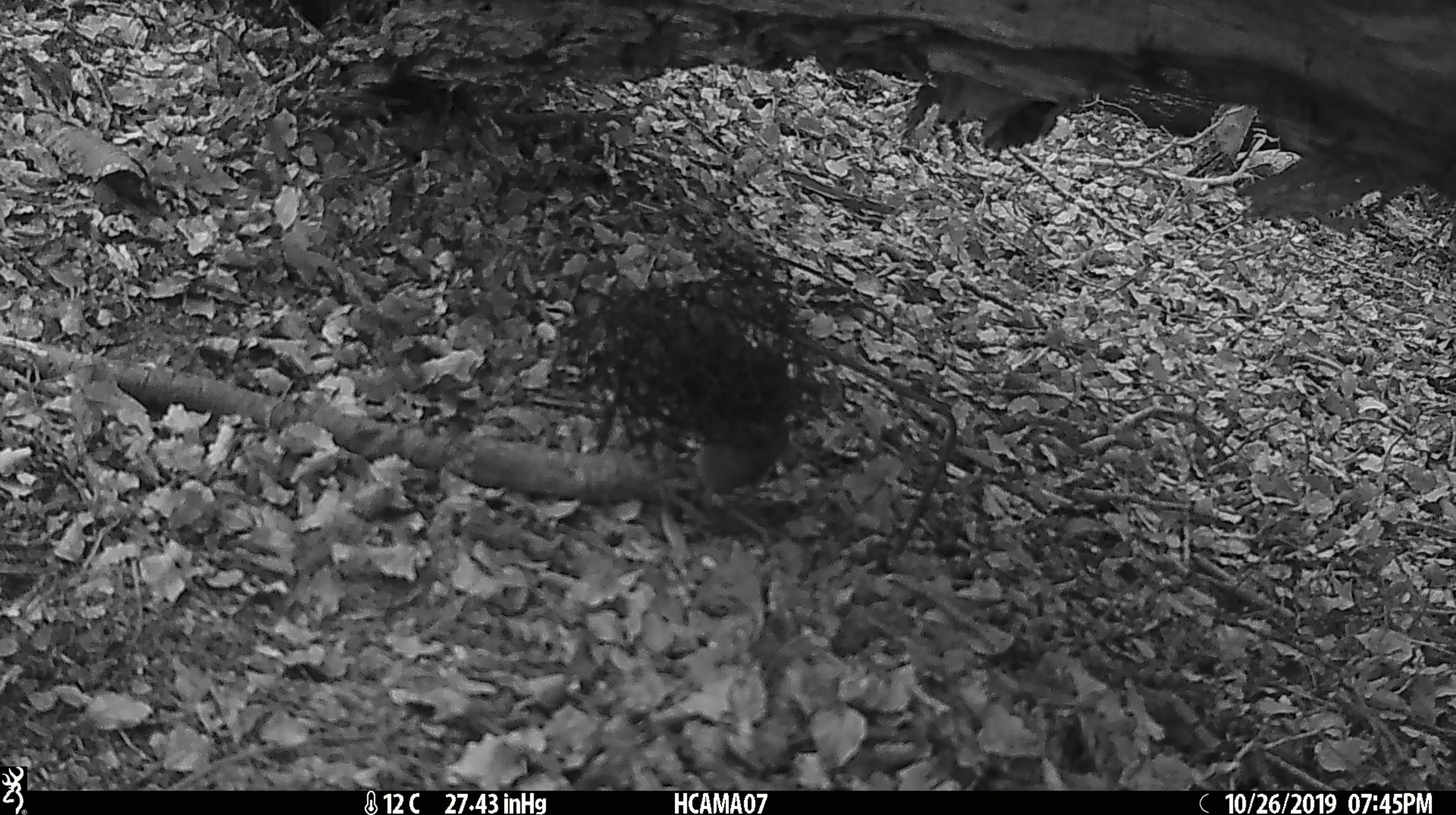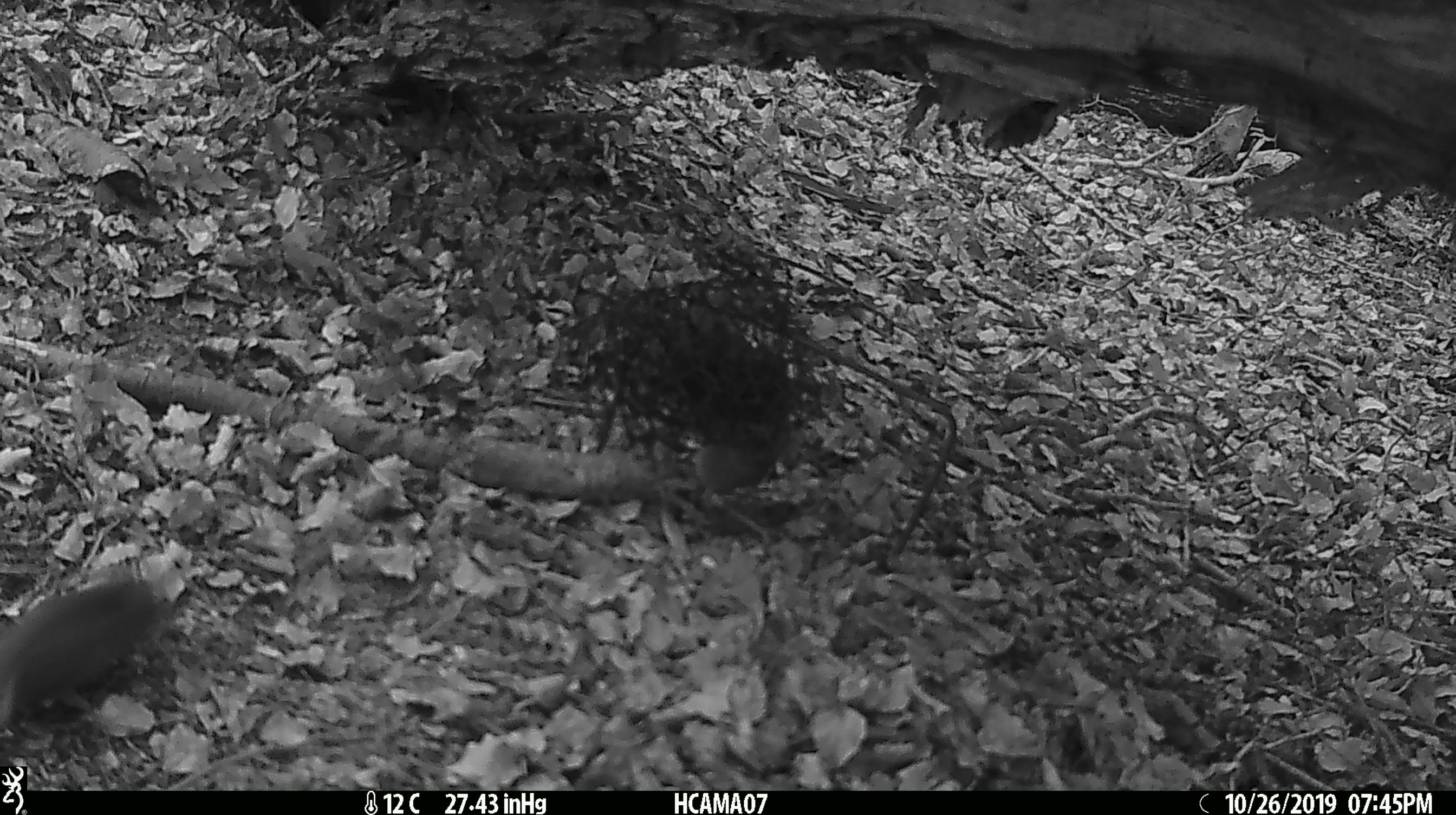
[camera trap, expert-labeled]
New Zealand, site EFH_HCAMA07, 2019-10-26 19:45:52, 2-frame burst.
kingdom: Animalia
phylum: Chordata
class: Mammalia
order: Rodentia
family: Muridae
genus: Mus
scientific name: Mus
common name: mouse